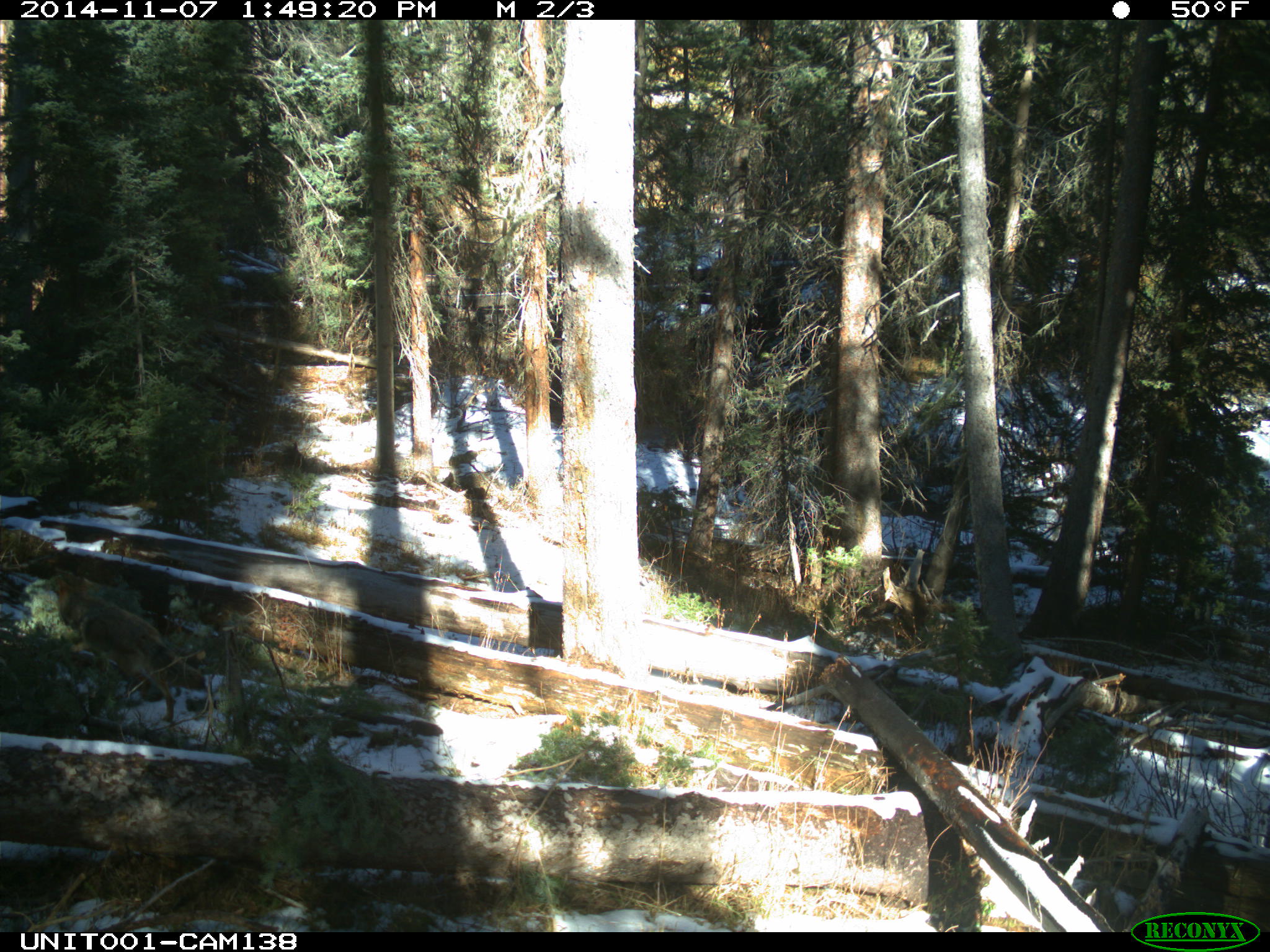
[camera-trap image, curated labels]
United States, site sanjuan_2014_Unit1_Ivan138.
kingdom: Animalia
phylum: Chordata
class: Mammalia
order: Carnivora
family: Canidae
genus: Canis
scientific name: Canis latrans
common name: coyote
Canis latrans (coyote).